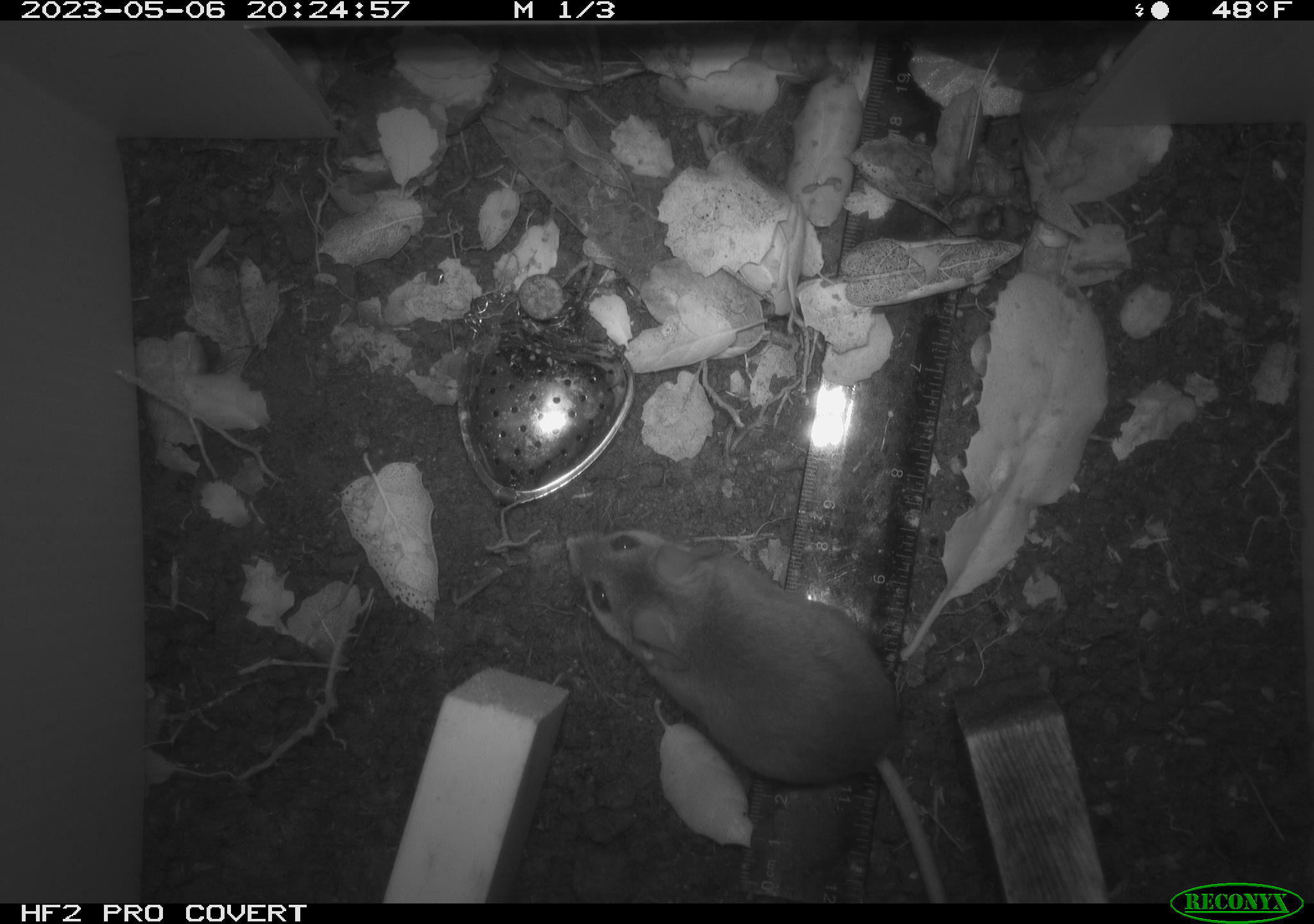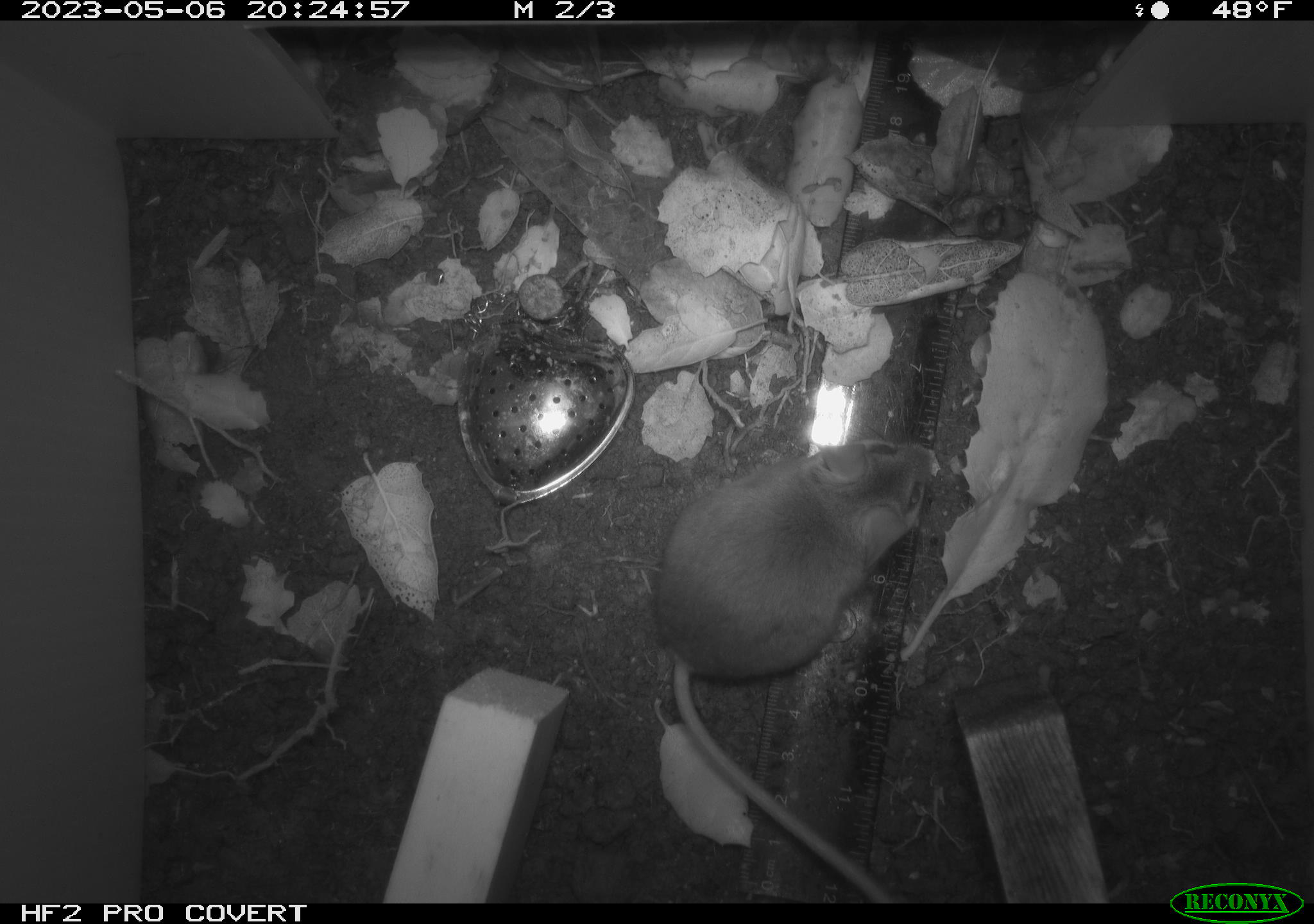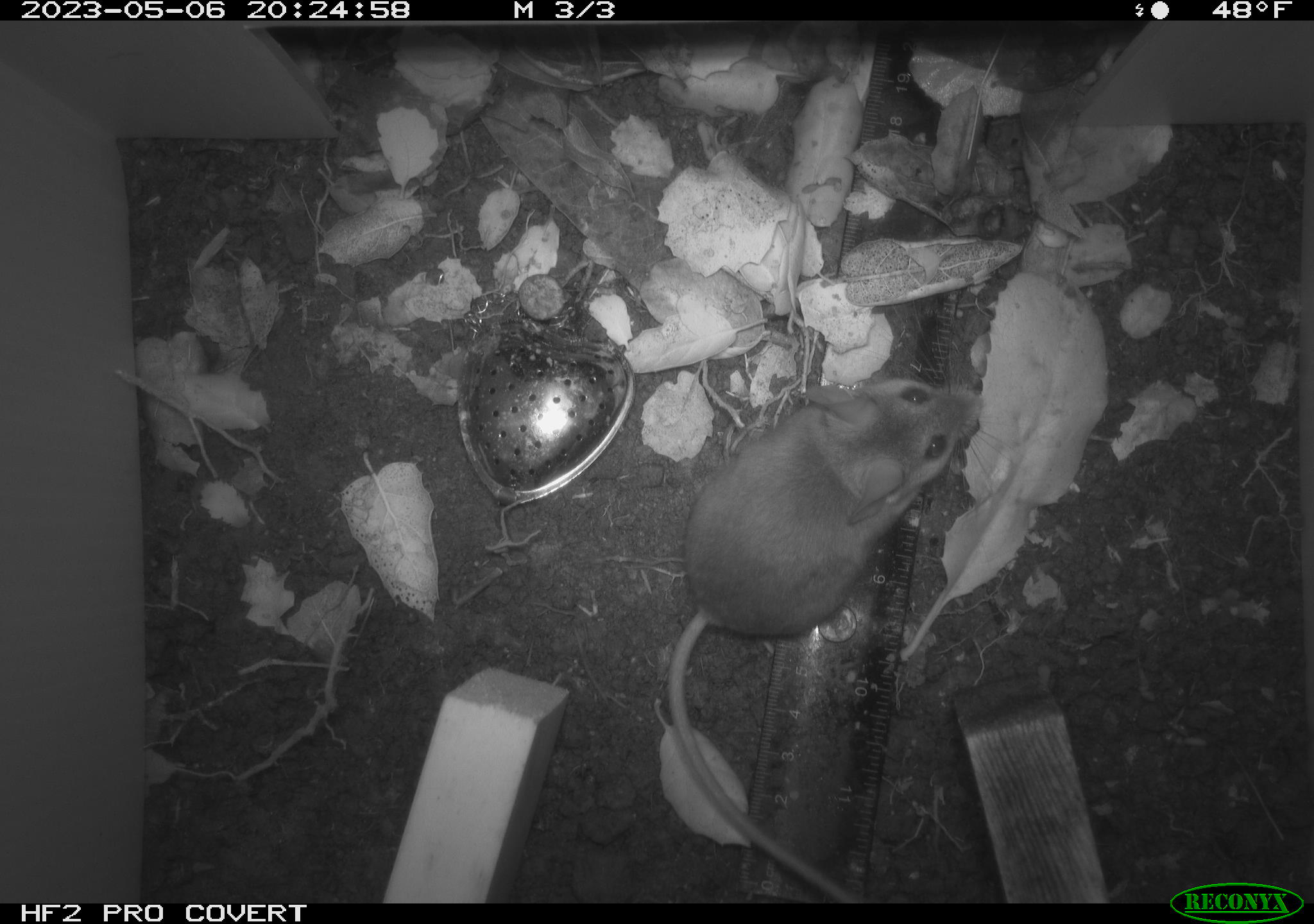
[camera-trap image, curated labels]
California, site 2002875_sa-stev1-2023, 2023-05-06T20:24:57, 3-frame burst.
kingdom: Animalia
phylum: Chordata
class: Mammalia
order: Rodentia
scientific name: Rodentia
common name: mouse species